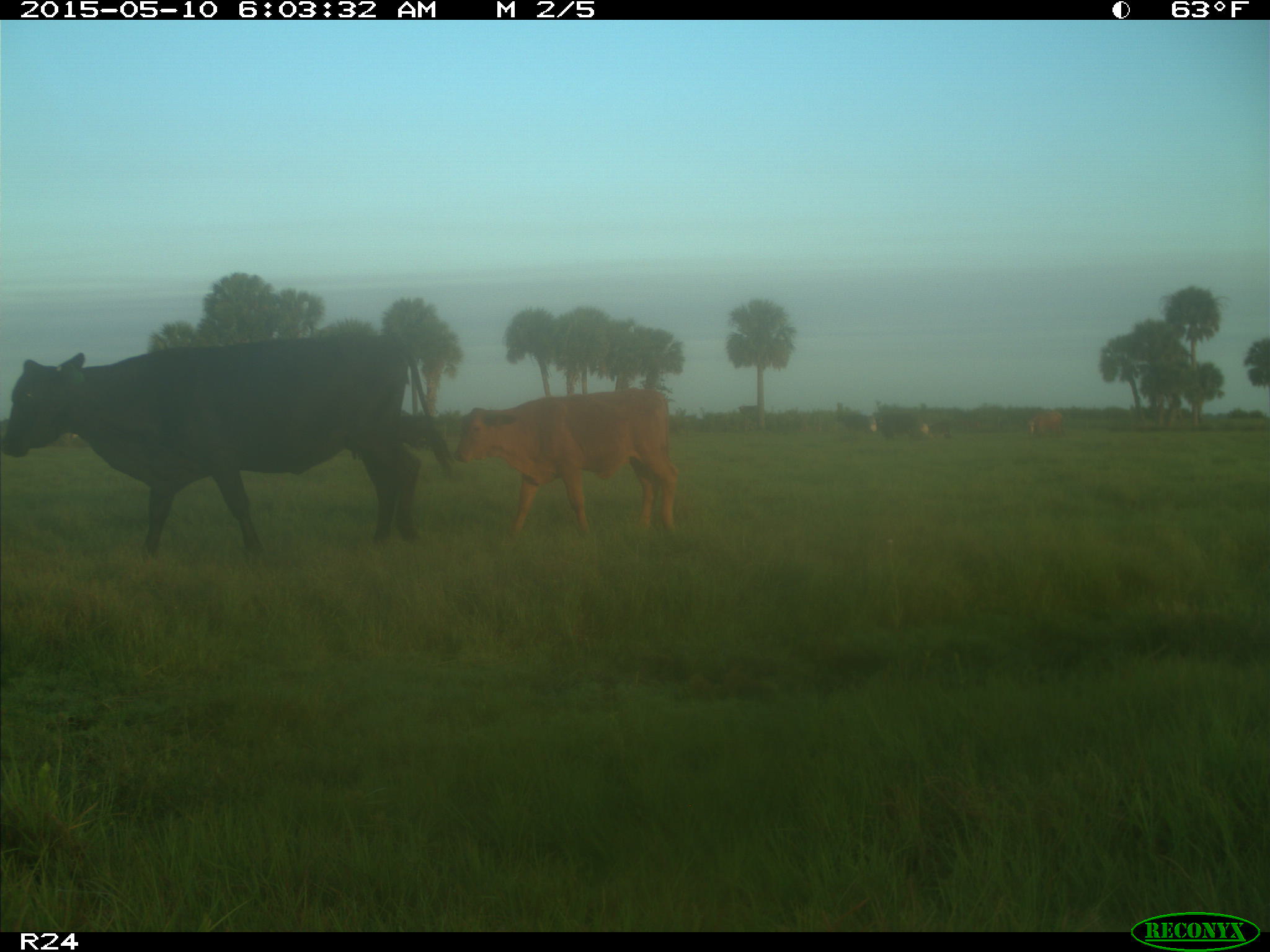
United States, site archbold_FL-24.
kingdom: Animalia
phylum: Chordata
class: Mammalia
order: Artiodactyla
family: Bovidae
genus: Bos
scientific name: Bos taurus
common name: domestic cow